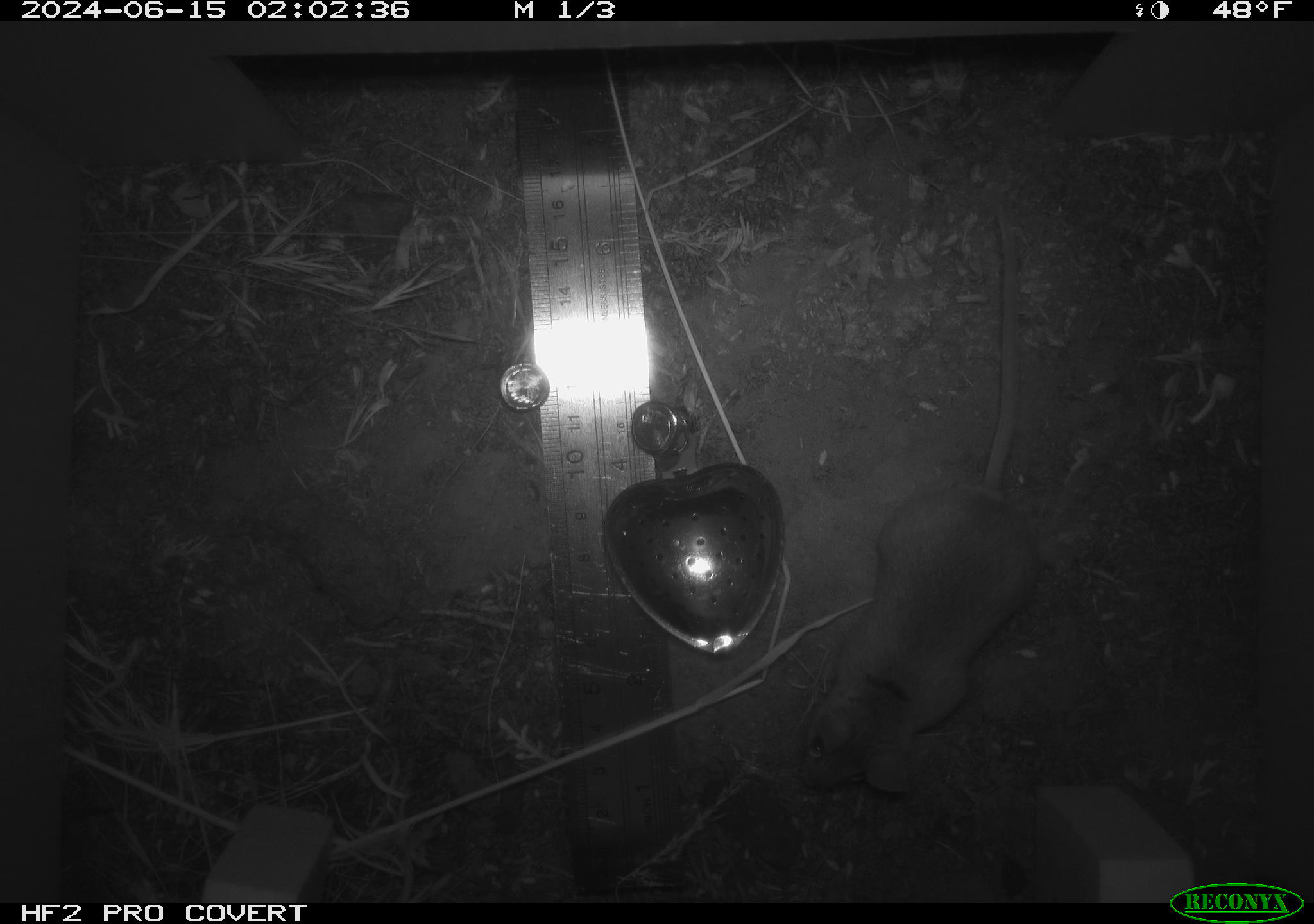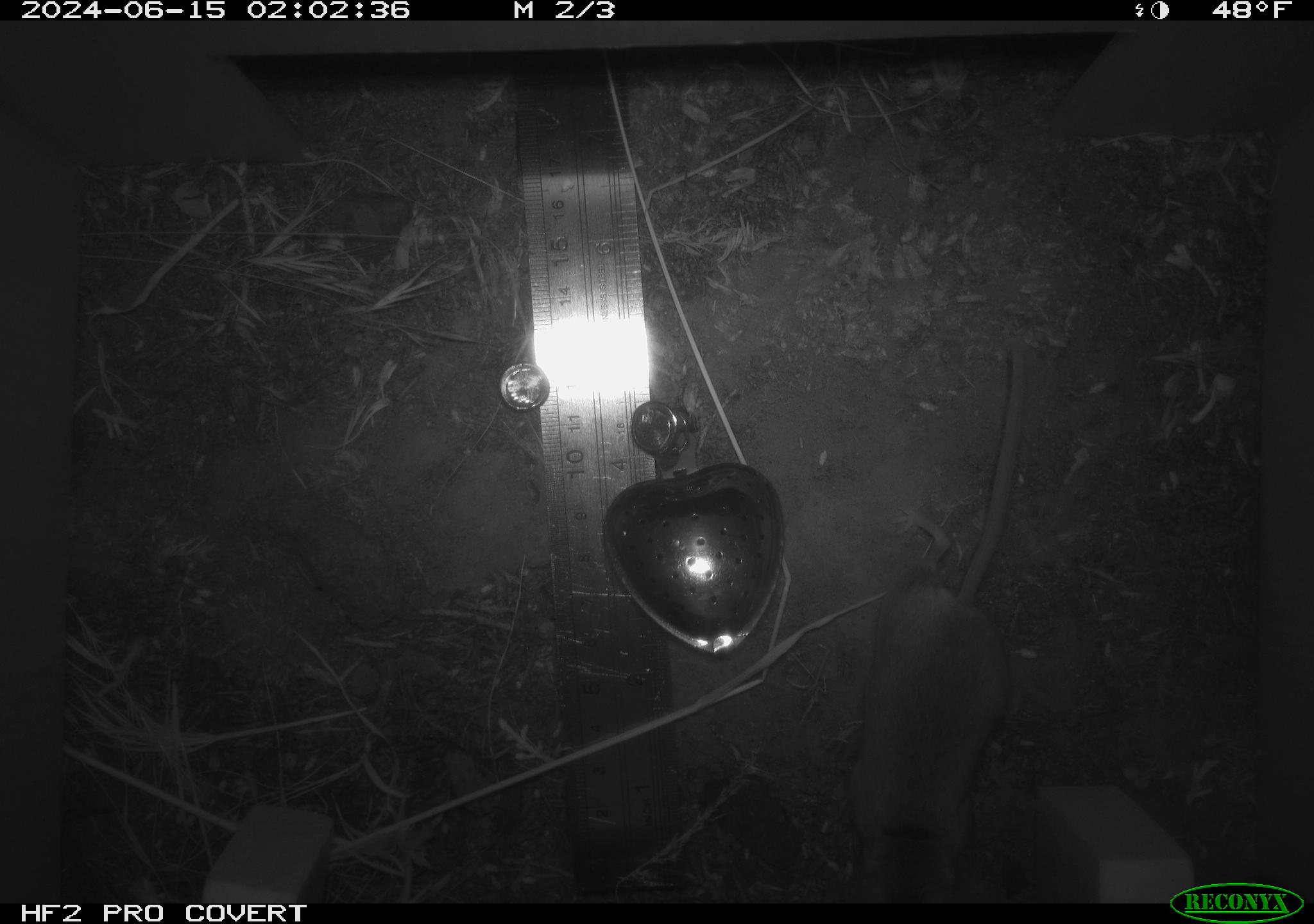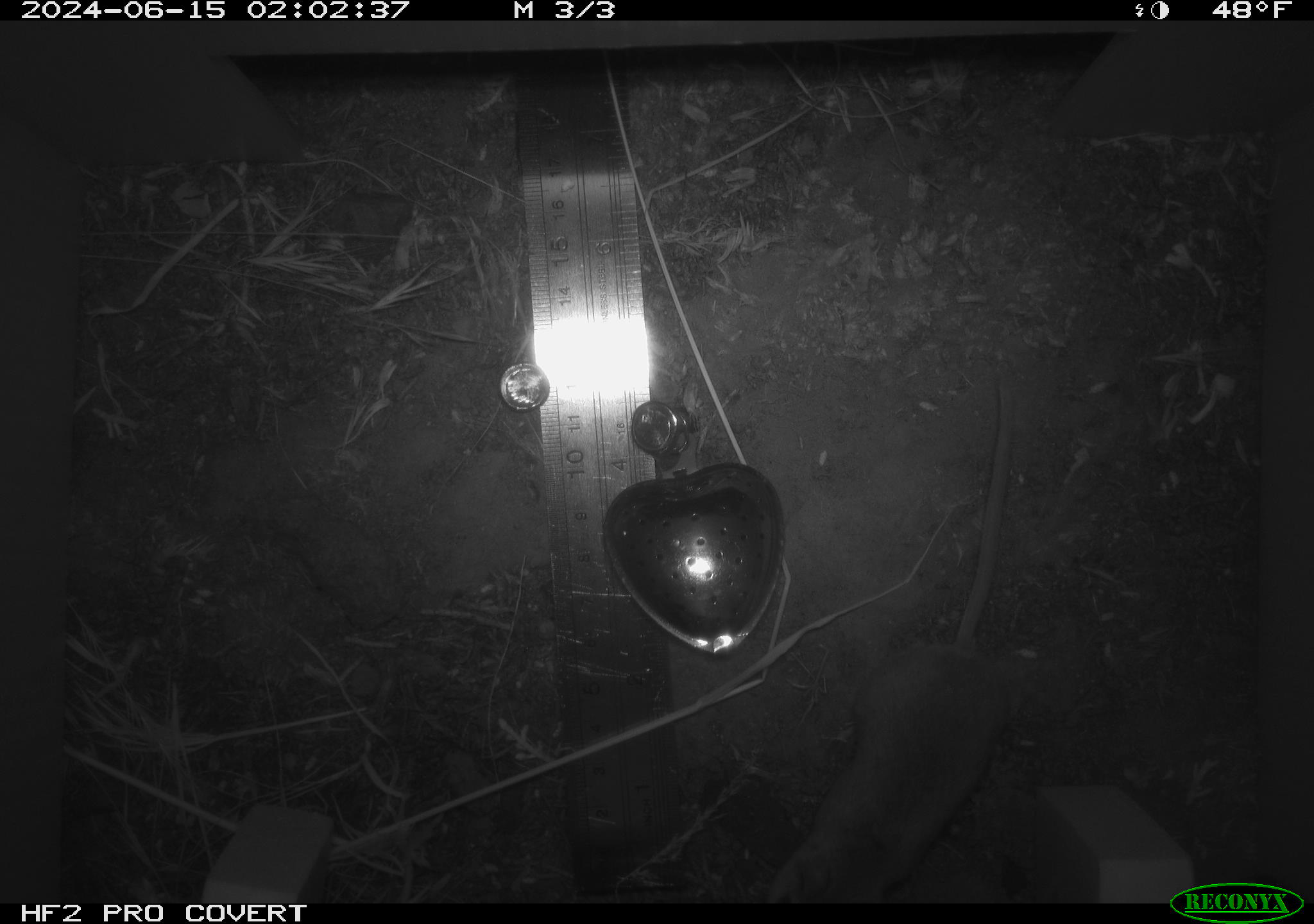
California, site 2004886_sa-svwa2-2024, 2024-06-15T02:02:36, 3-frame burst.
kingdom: Animalia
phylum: Chordata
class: Mammalia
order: Rodentia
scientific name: Rodentia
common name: mouse species